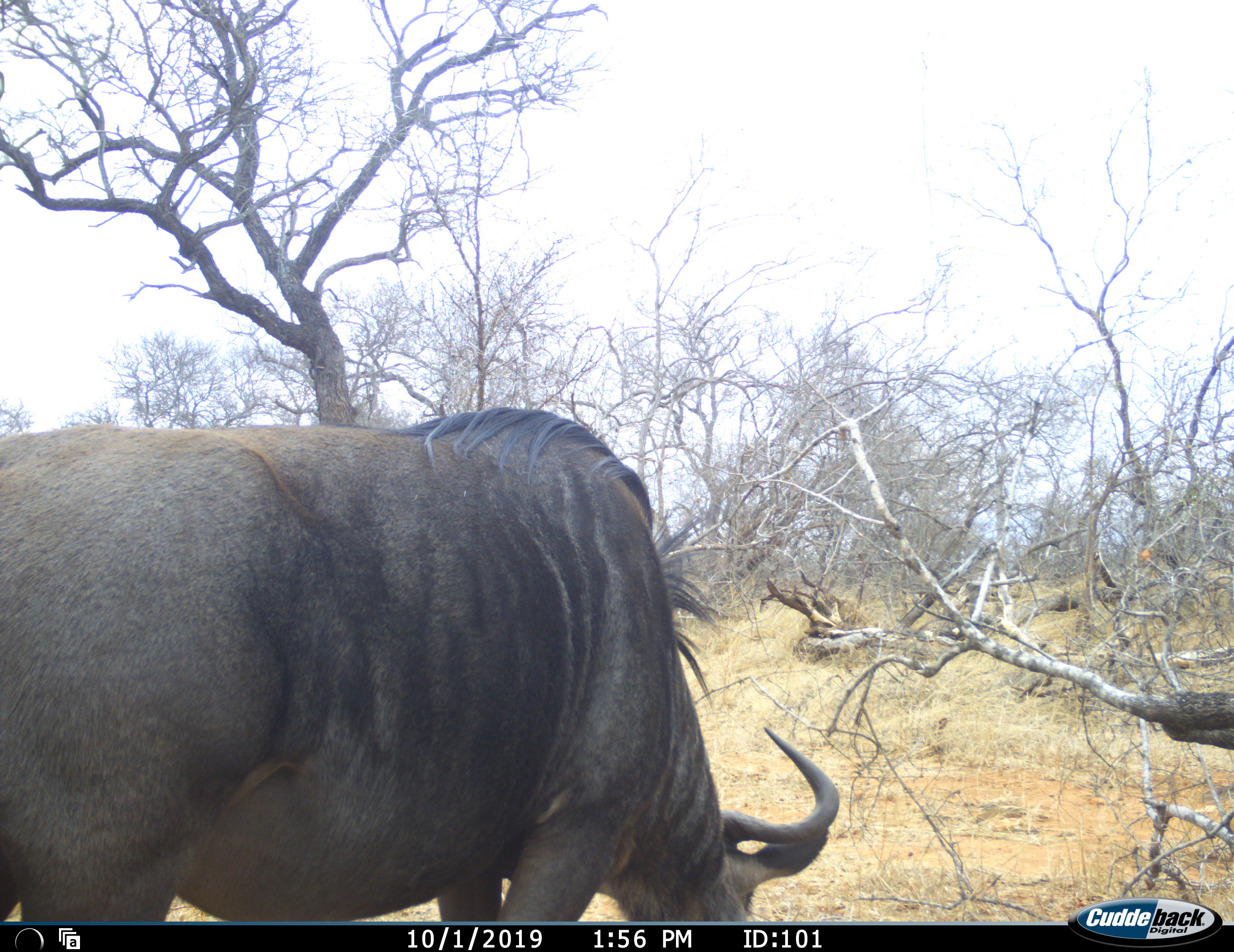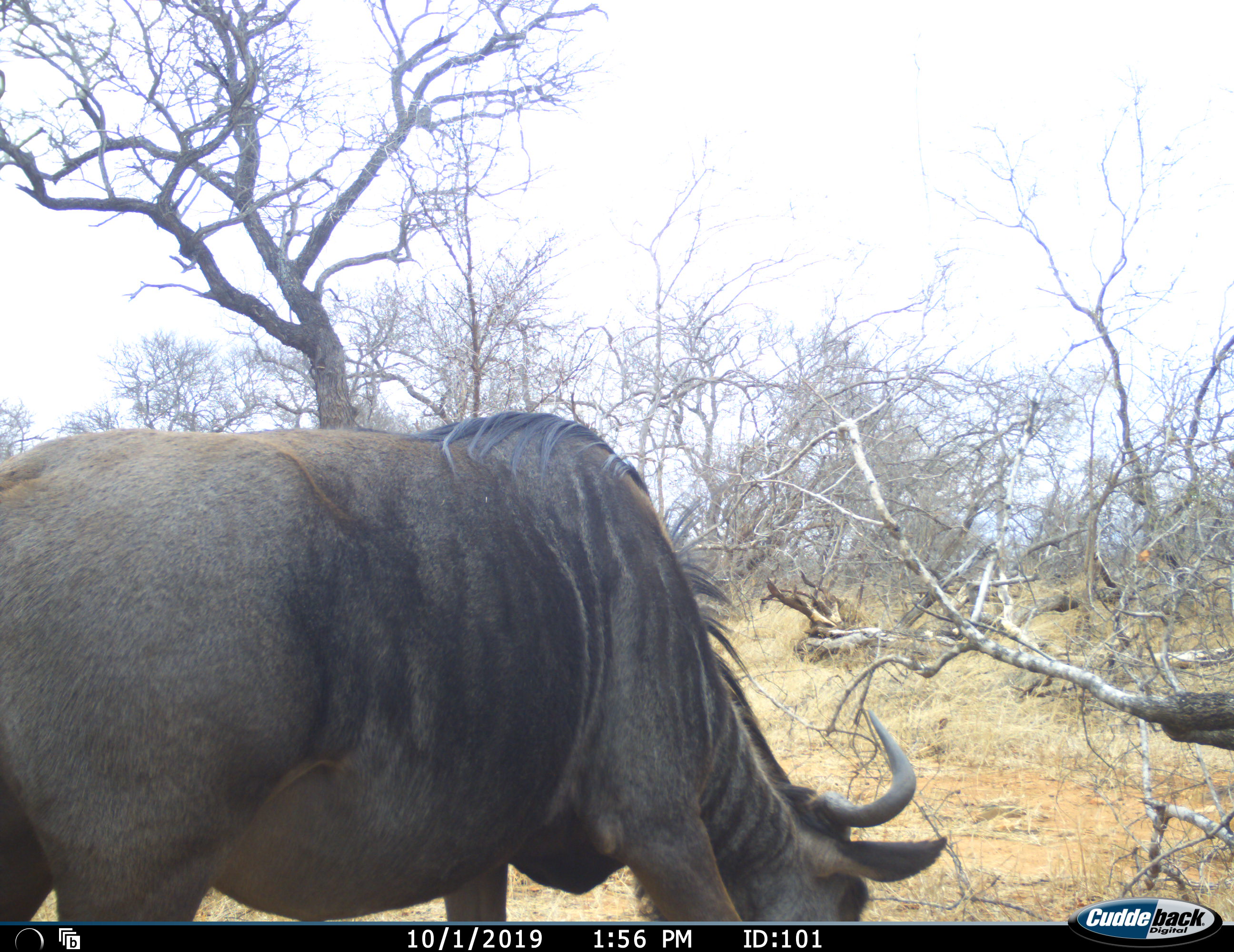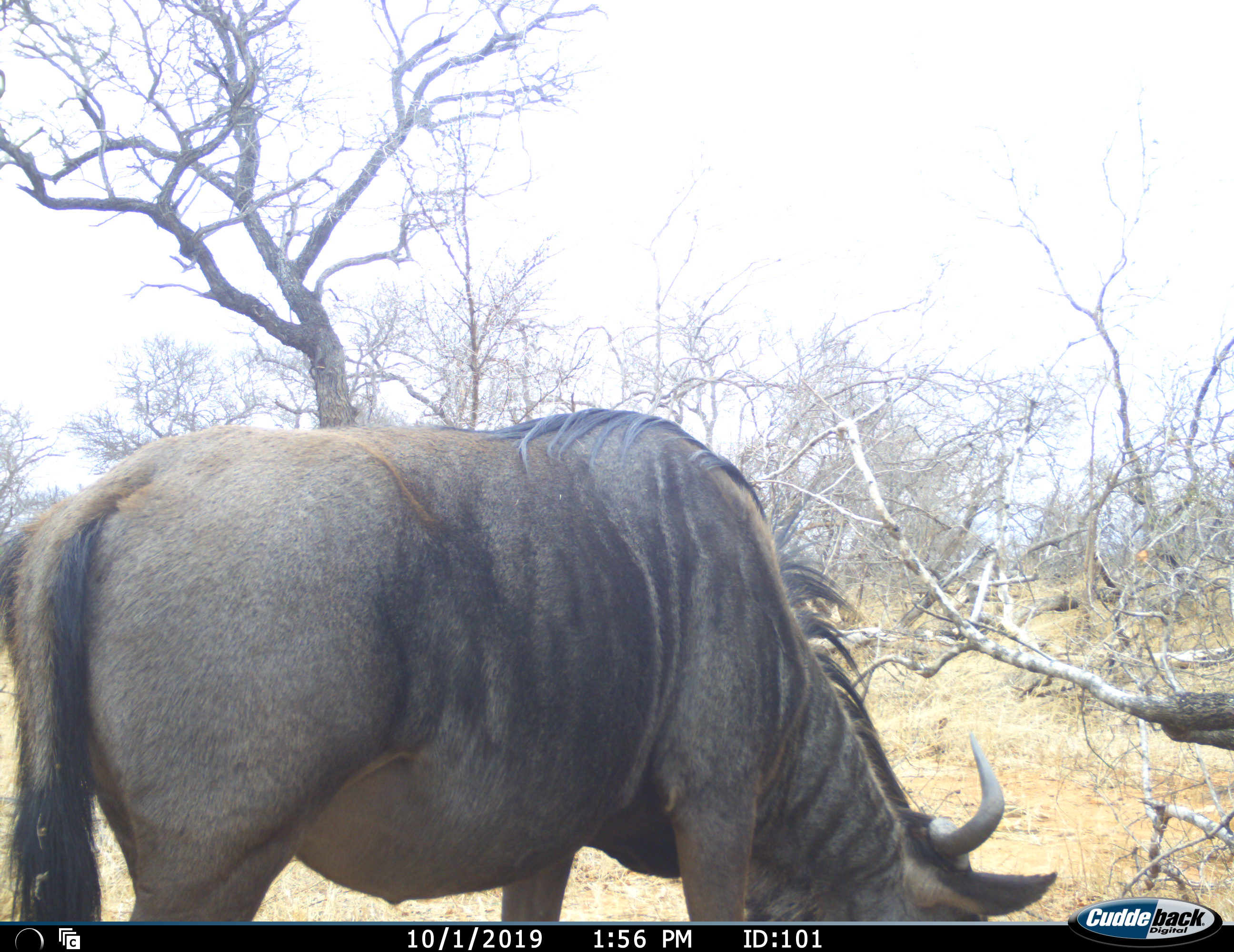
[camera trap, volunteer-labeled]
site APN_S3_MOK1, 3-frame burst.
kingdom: Animalia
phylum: Chordata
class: Mammalia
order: Artiodactyla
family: Bovidae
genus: Connochaetes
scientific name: Connochaetes taurinus taurinus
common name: blue wildebeest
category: wildebeestblue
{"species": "wildebeestblue (blue wildebeest) (Connochaetes taurinus taurinus)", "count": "1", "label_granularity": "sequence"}